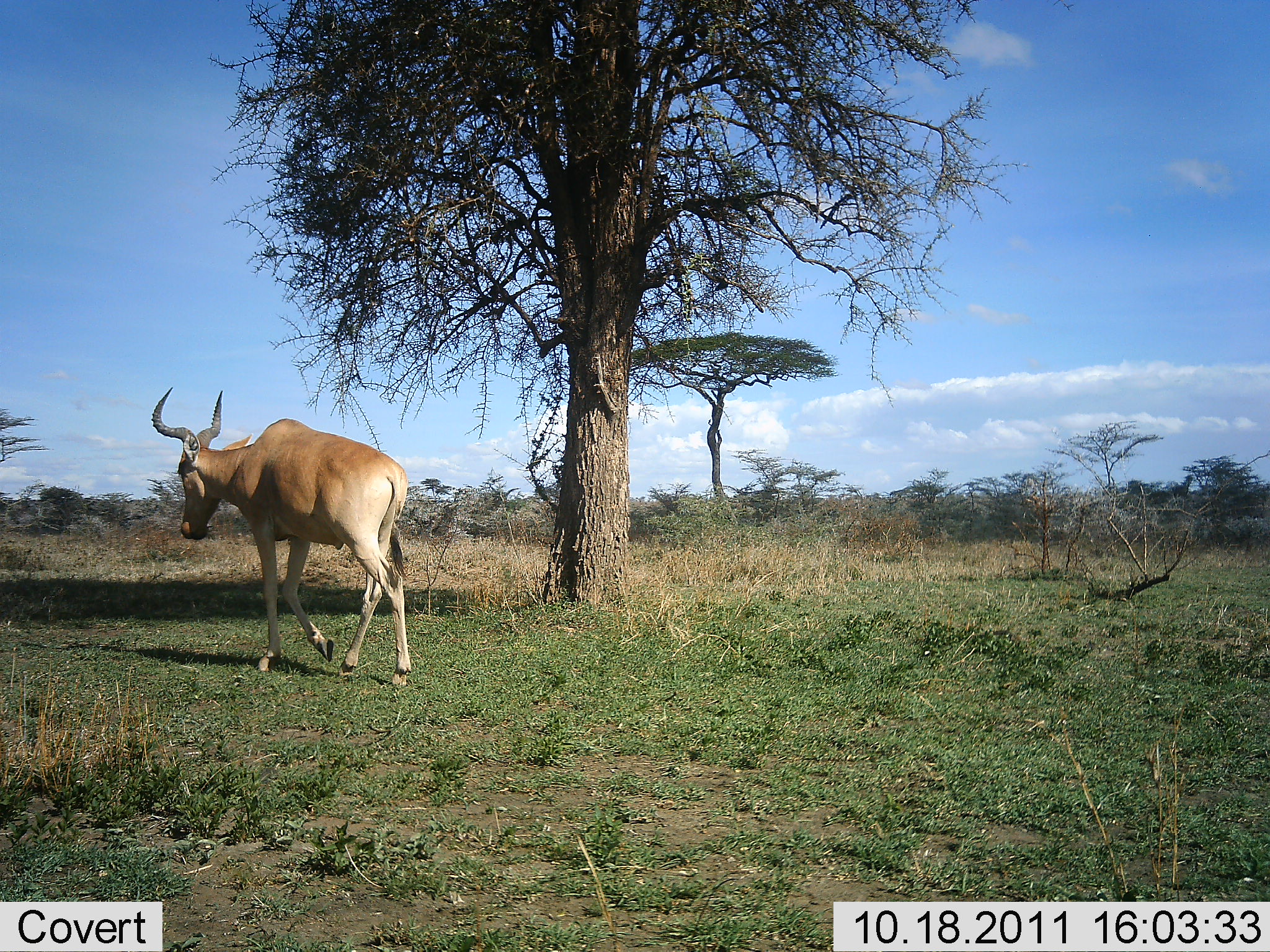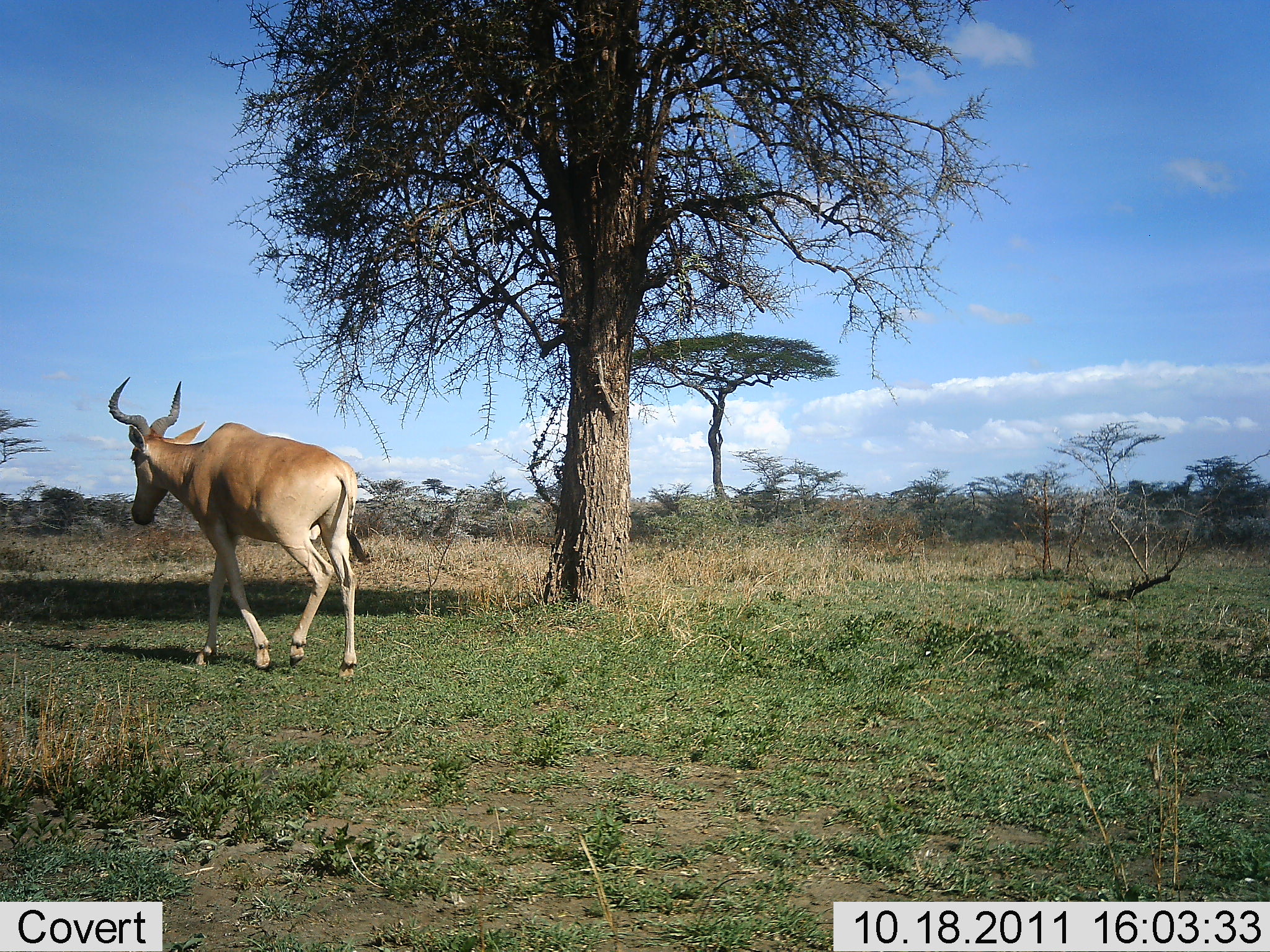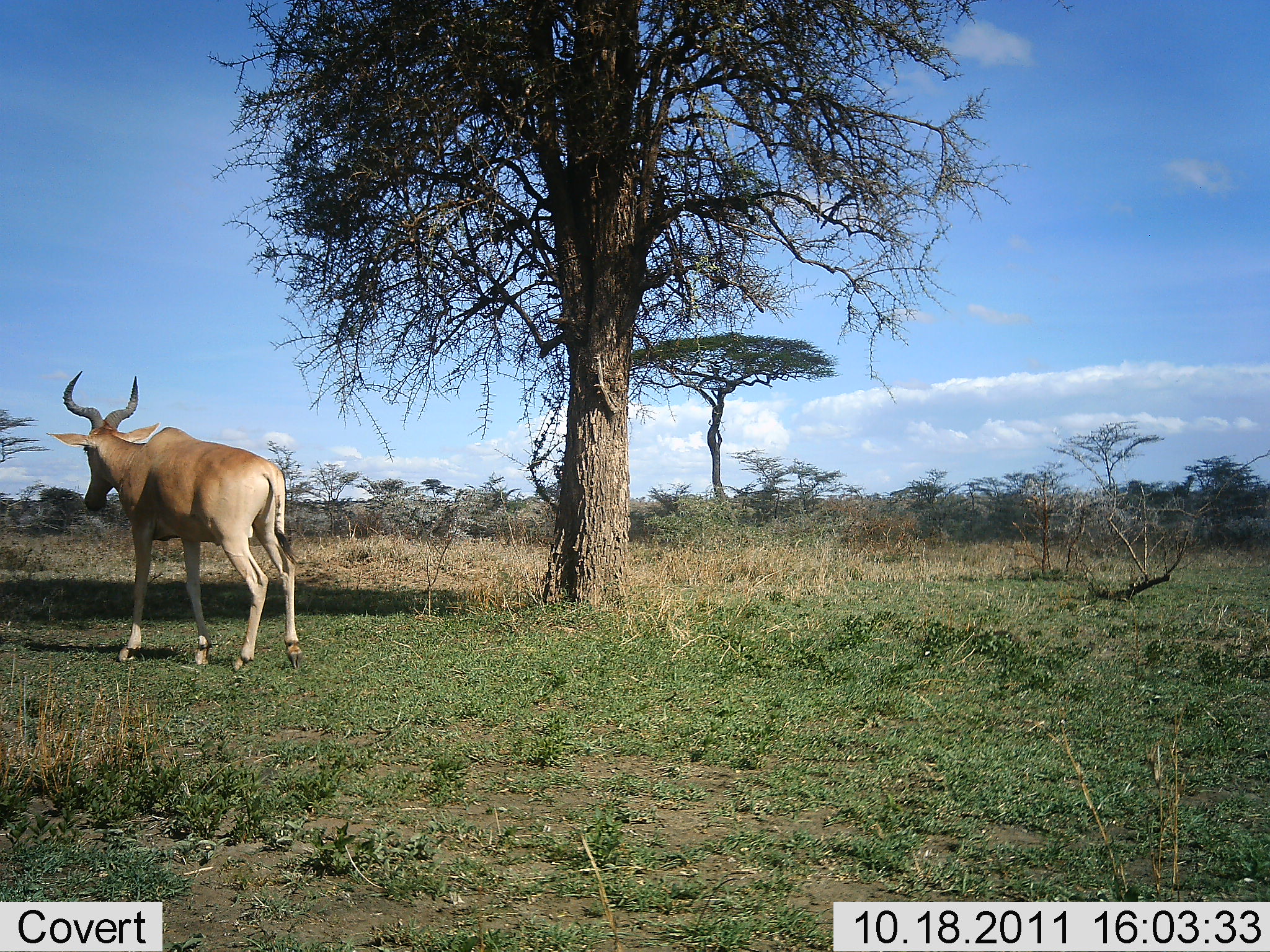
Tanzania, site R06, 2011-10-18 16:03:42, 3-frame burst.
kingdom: Animalia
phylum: Chordata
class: Mammalia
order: Artiodactyla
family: Bovidae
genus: Alcelaphus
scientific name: Alcelaphus buselaphus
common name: hartebeest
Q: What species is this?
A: Hartebeest (Alcelaphus buselaphus).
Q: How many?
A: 1.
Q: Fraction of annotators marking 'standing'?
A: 0%.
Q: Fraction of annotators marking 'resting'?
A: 0%.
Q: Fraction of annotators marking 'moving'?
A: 100%.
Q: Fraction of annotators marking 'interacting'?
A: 0%.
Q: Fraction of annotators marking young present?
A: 0%.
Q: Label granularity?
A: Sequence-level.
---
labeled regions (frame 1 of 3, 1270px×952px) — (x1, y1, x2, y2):
animal: (151, 385, 412, 690)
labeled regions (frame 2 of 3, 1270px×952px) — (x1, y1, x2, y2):
animal: (107, 375, 369, 682)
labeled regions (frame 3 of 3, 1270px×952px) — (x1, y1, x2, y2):
animal: (45, 368, 303, 673)